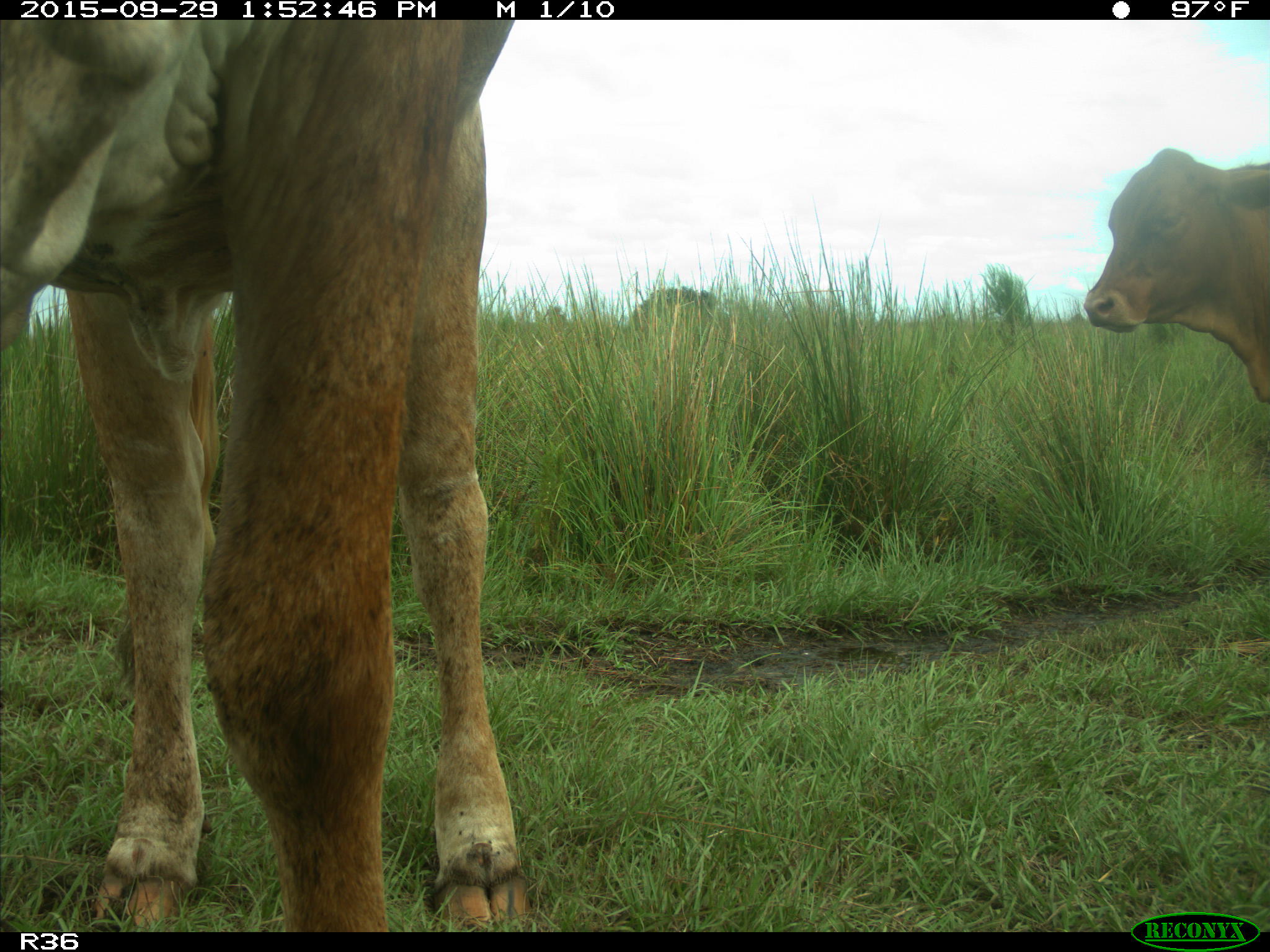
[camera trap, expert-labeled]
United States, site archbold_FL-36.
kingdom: Animalia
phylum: Chordata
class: Mammalia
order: Artiodactyla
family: Bovidae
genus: Bos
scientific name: Bos taurus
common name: domestic cow